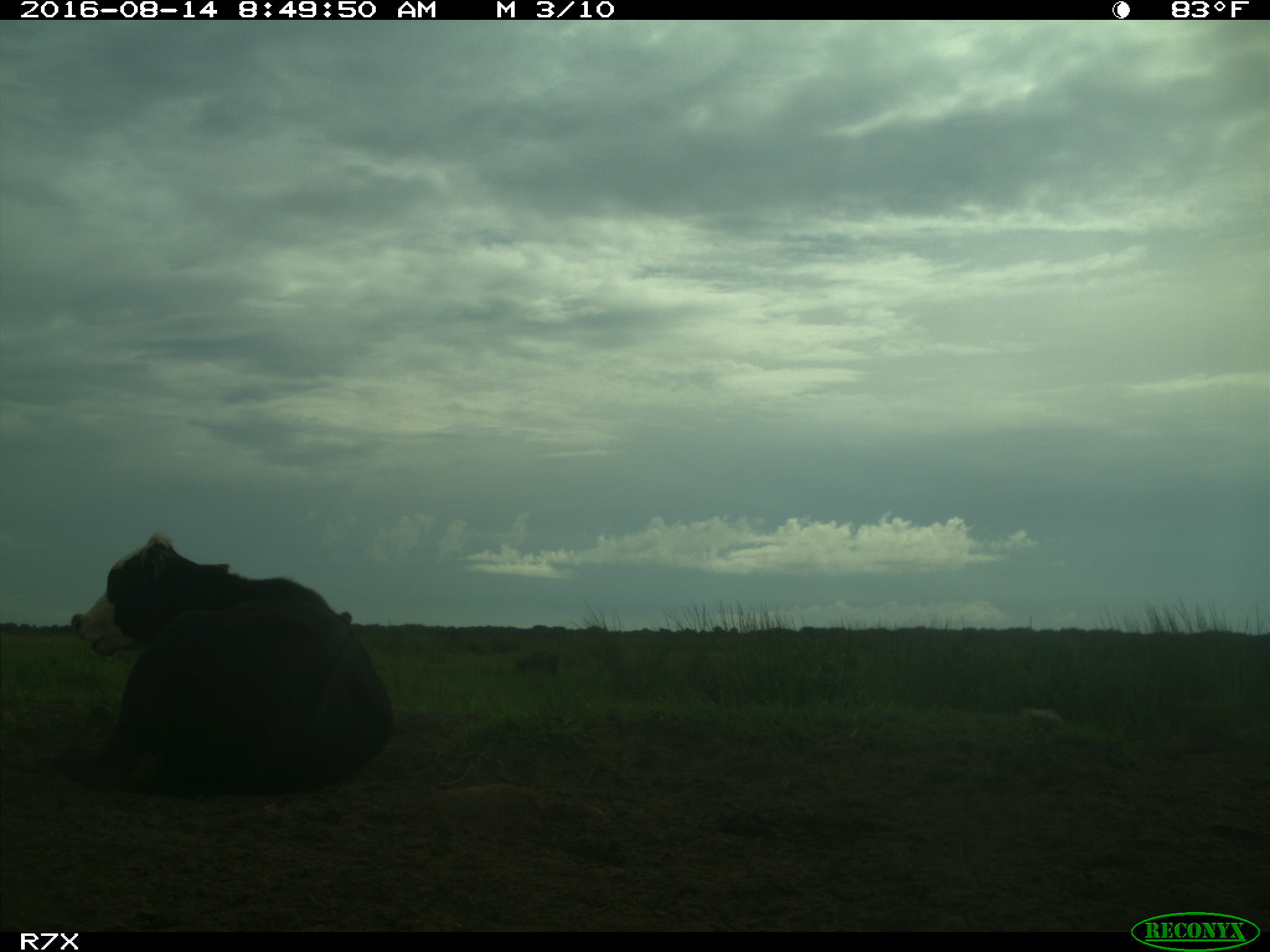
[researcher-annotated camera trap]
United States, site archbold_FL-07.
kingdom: Animalia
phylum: Chordata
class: Mammalia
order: Artiodactyla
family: Bovidae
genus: Bos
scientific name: Bos taurus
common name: domestic cow